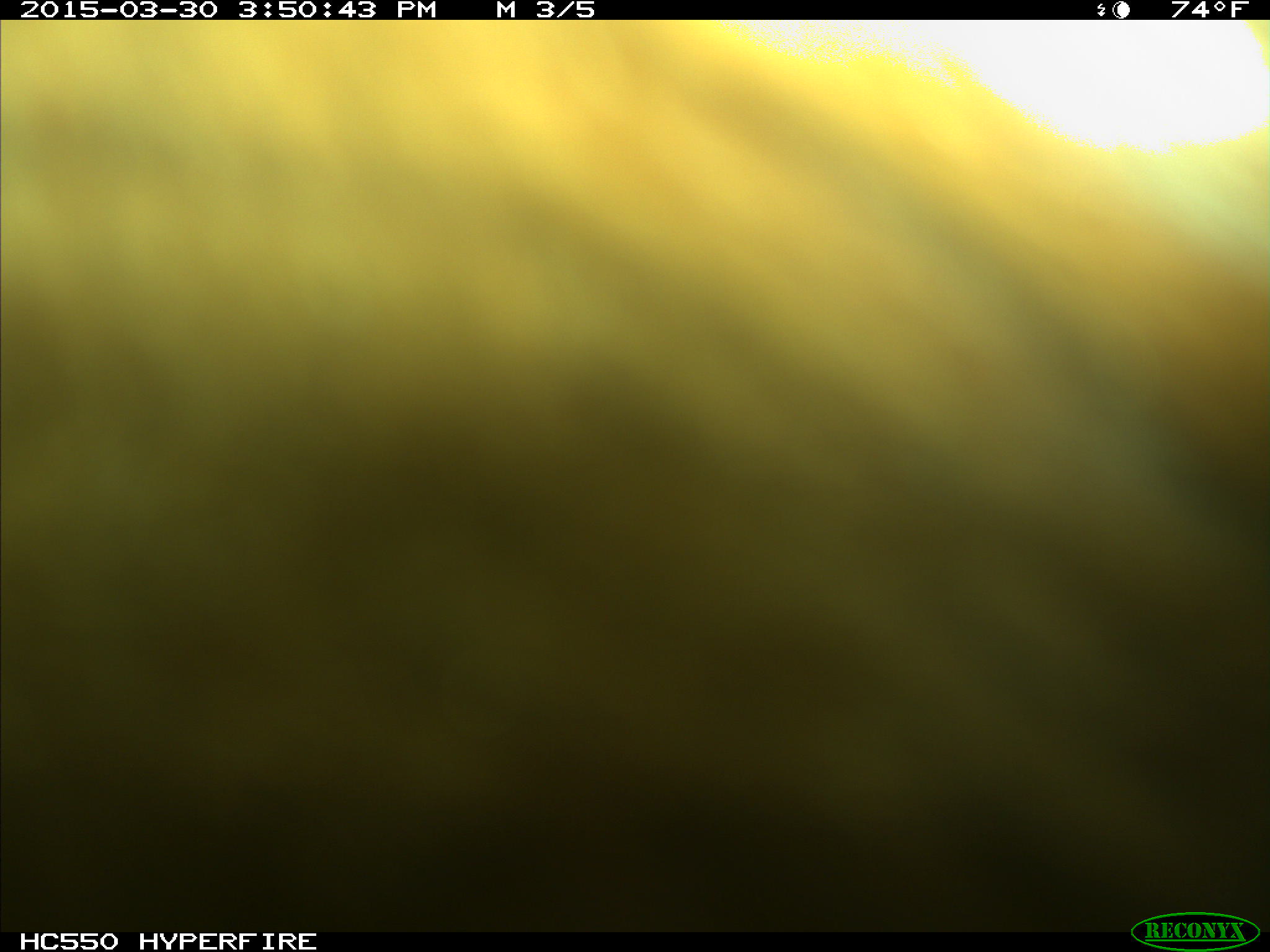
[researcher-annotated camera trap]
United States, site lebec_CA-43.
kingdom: Animalia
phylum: Chordata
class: Mammalia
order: Artiodactyla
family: Bovidae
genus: Bos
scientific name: Bos taurus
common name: domestic cow